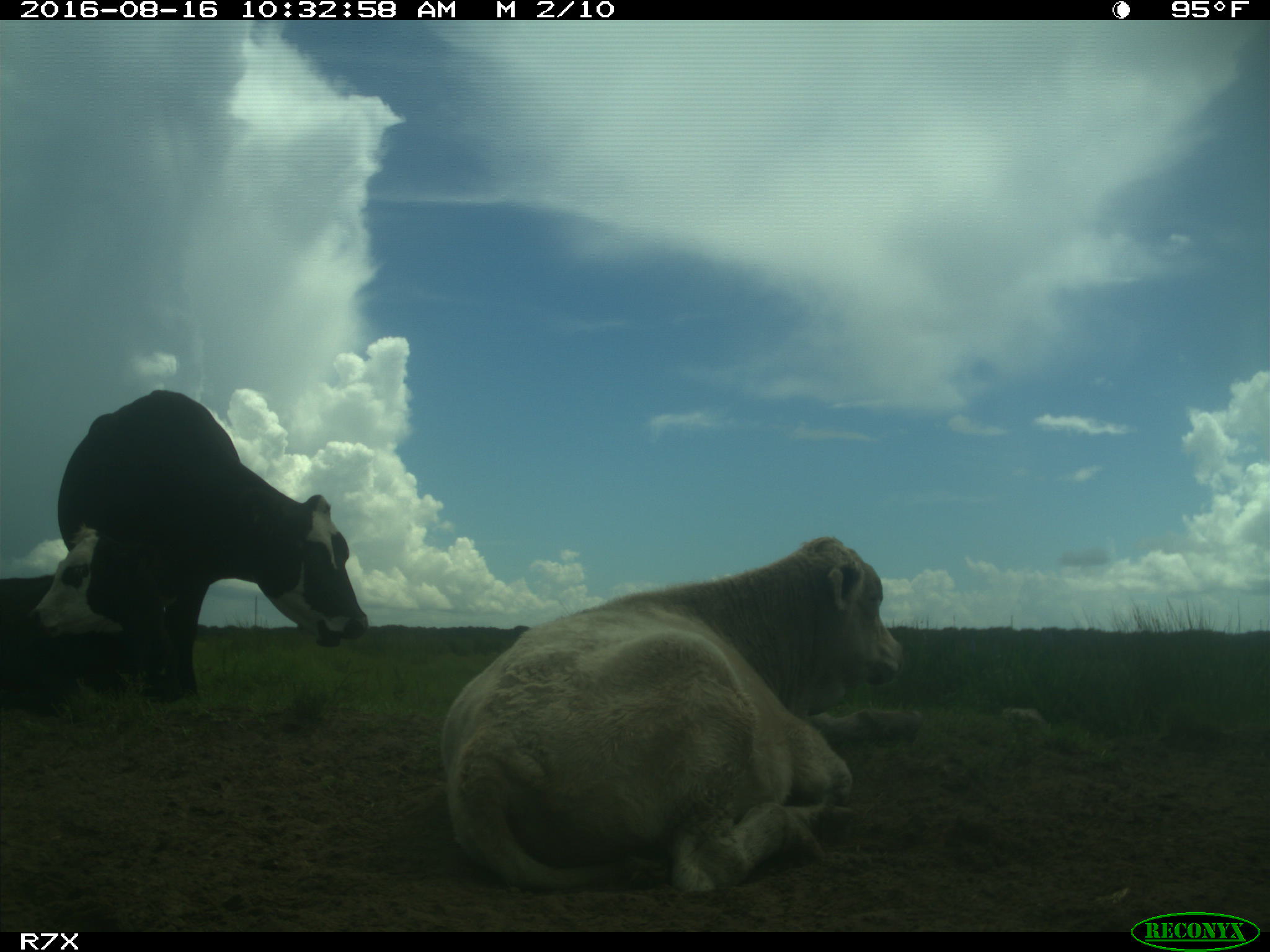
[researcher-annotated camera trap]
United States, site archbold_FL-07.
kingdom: Animalia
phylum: Chordata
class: Mammalia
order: Artiodactyla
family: Bovidae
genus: Bos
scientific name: Bos taurus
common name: domestic cow